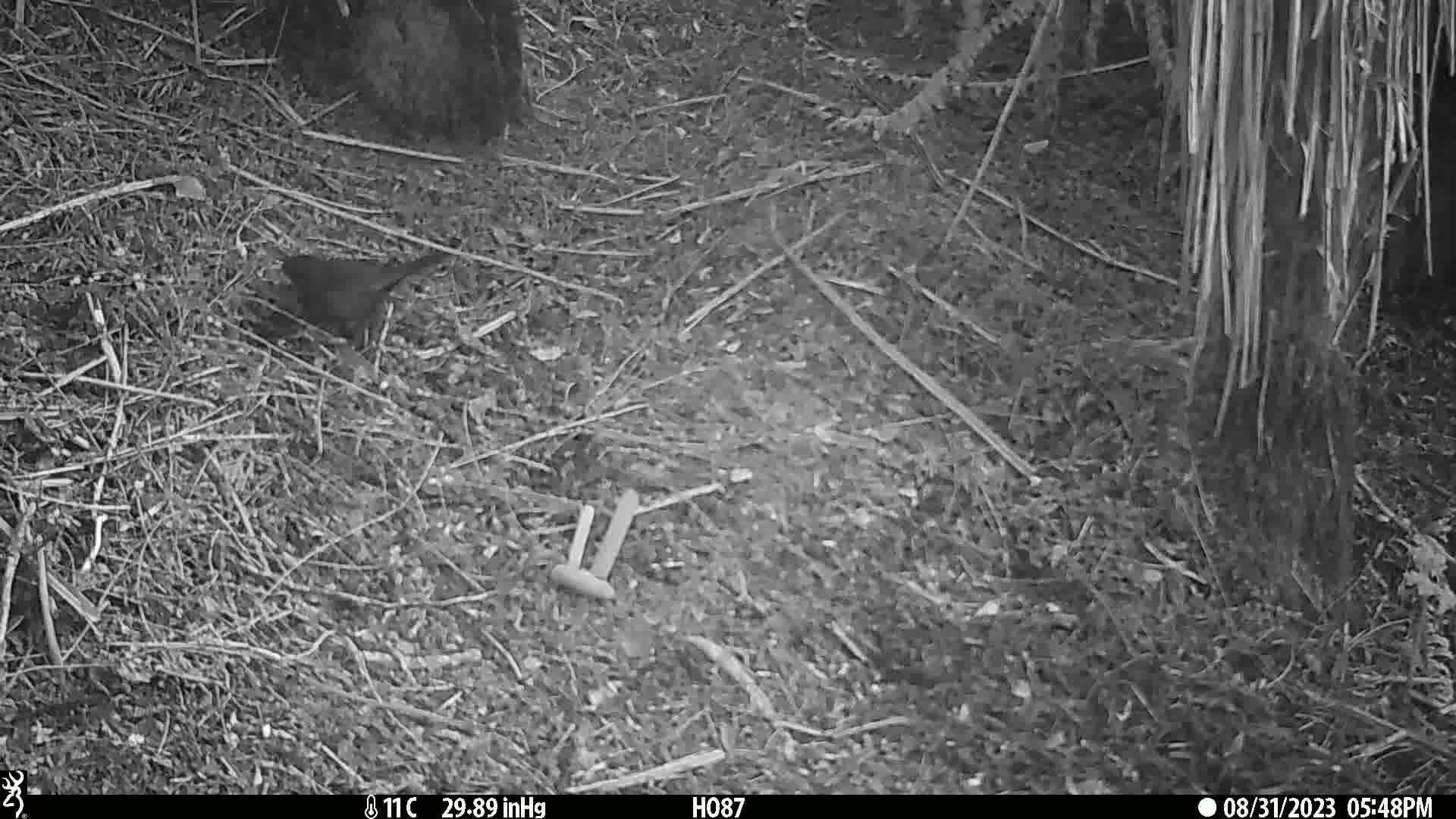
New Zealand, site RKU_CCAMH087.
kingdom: Animalia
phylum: Chordata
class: Aves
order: Passeriformes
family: Turdidae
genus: Turdus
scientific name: Turdus merula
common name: eurasian blackbird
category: blackbird